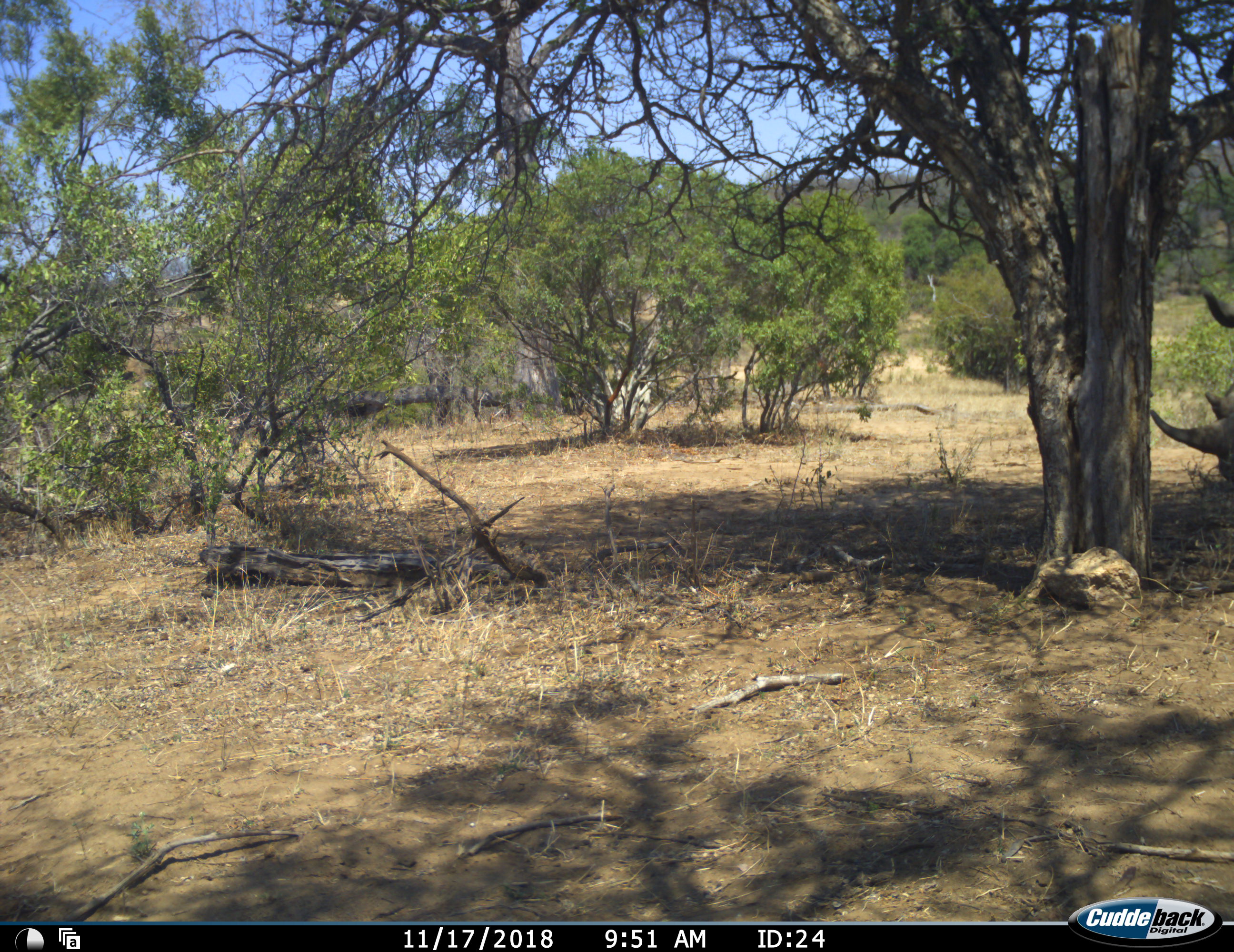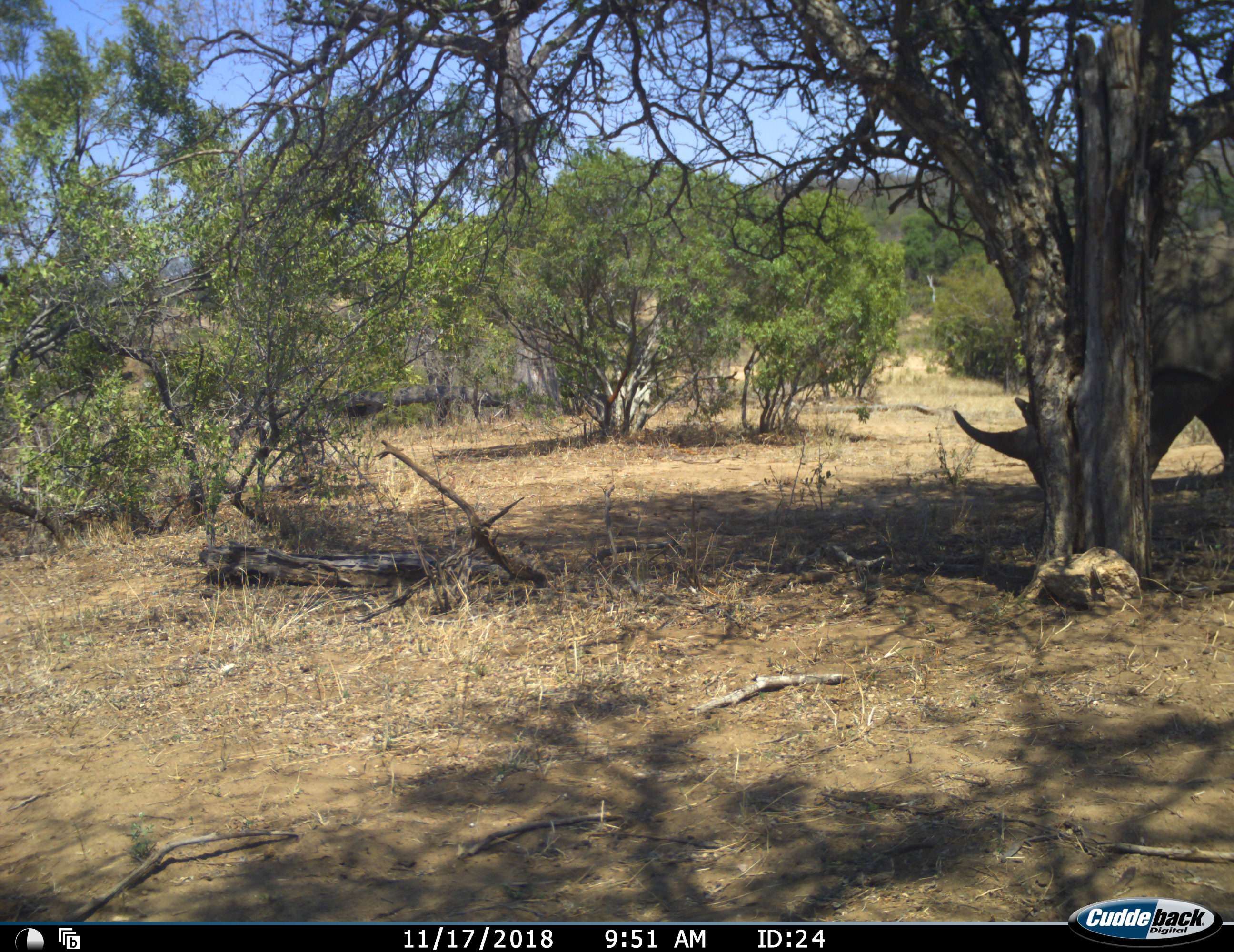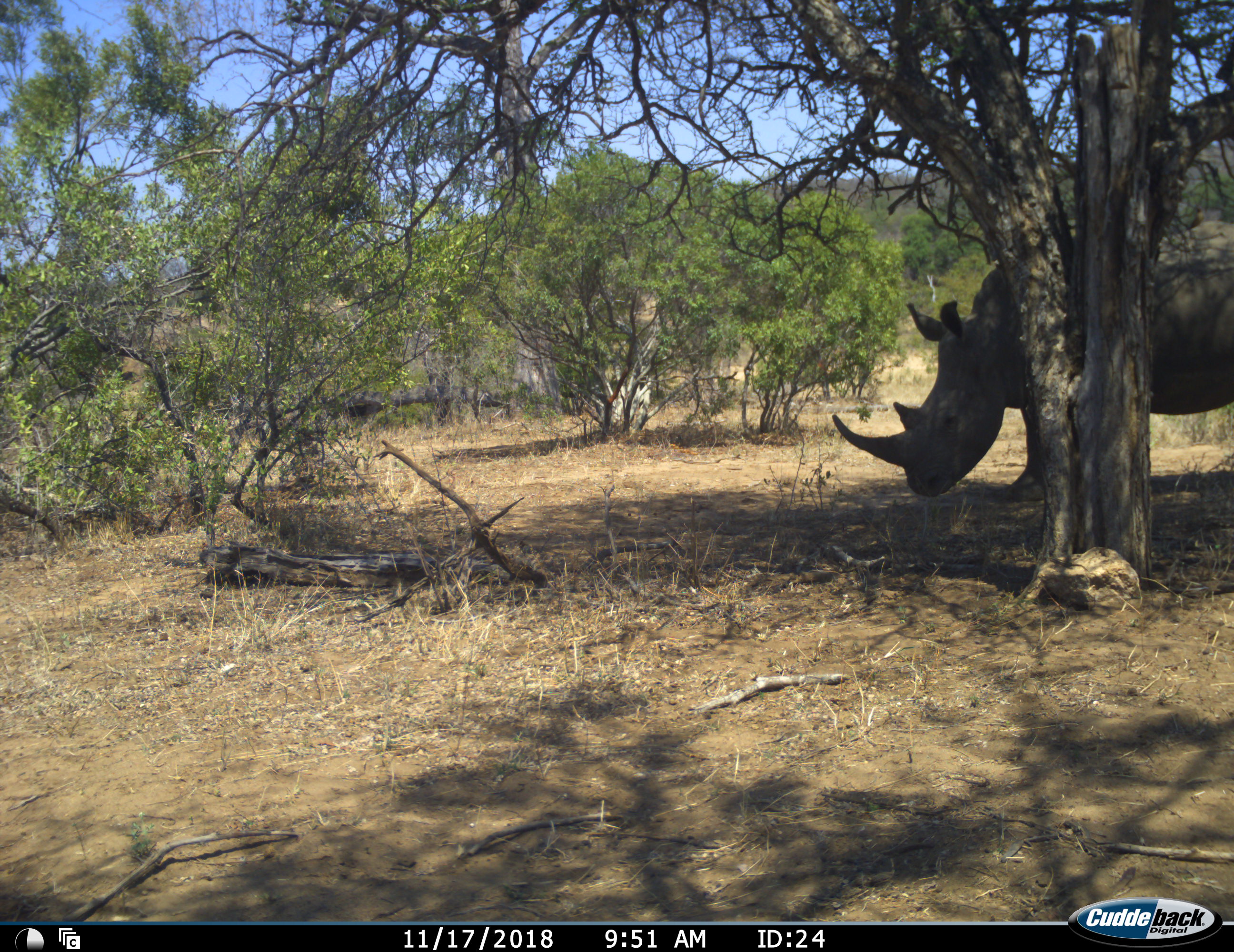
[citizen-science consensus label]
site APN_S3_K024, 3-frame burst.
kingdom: Animalia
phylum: Chordata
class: Mammalia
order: Perissodactyla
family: Rhinocerotidae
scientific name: Rhinocerotidae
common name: unknown rhinoceros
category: rhinocerosunknown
Rhinocerosunknown (unknown rhinoceros) (Rhinocerotidae), count 1. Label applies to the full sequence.